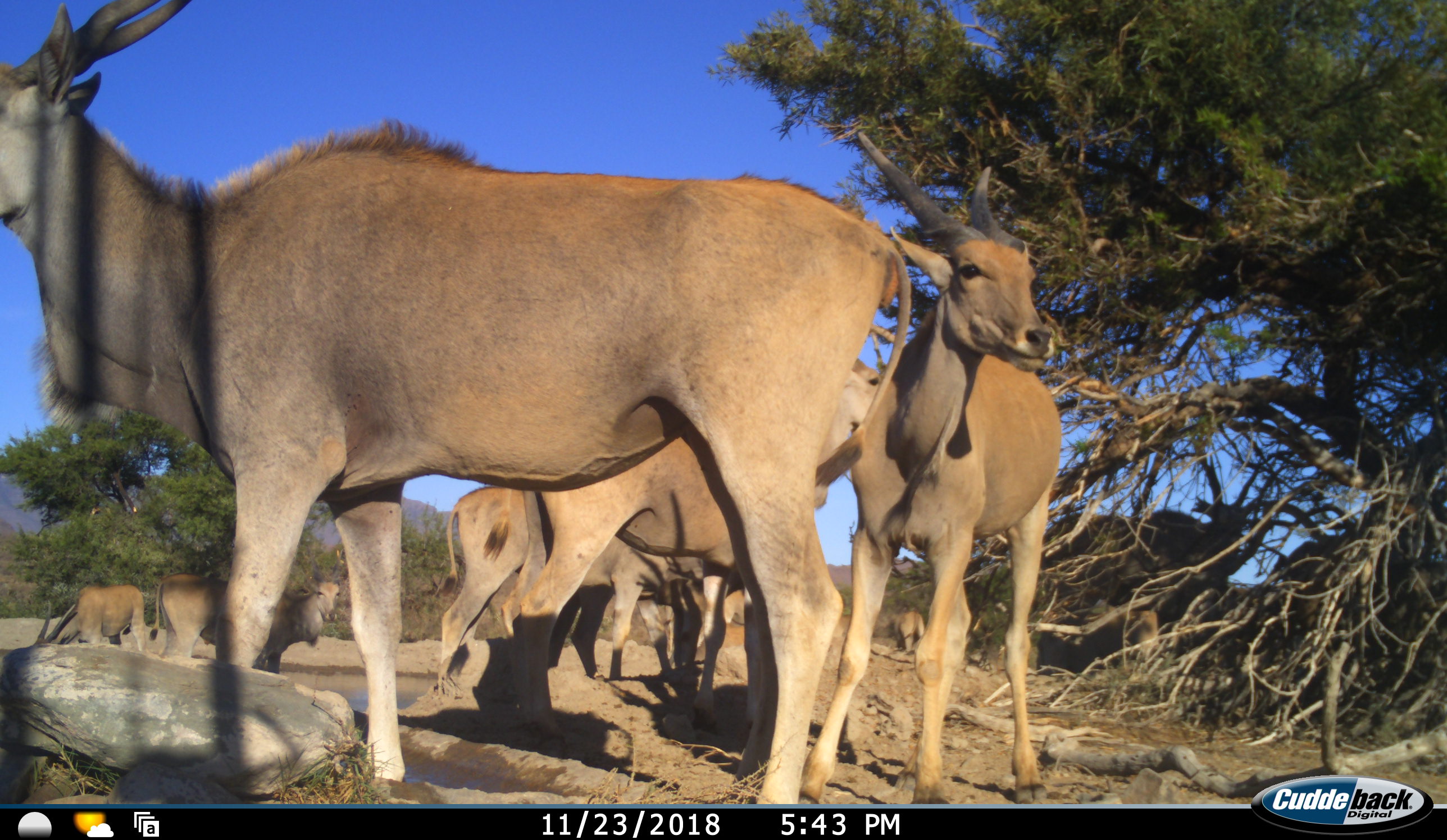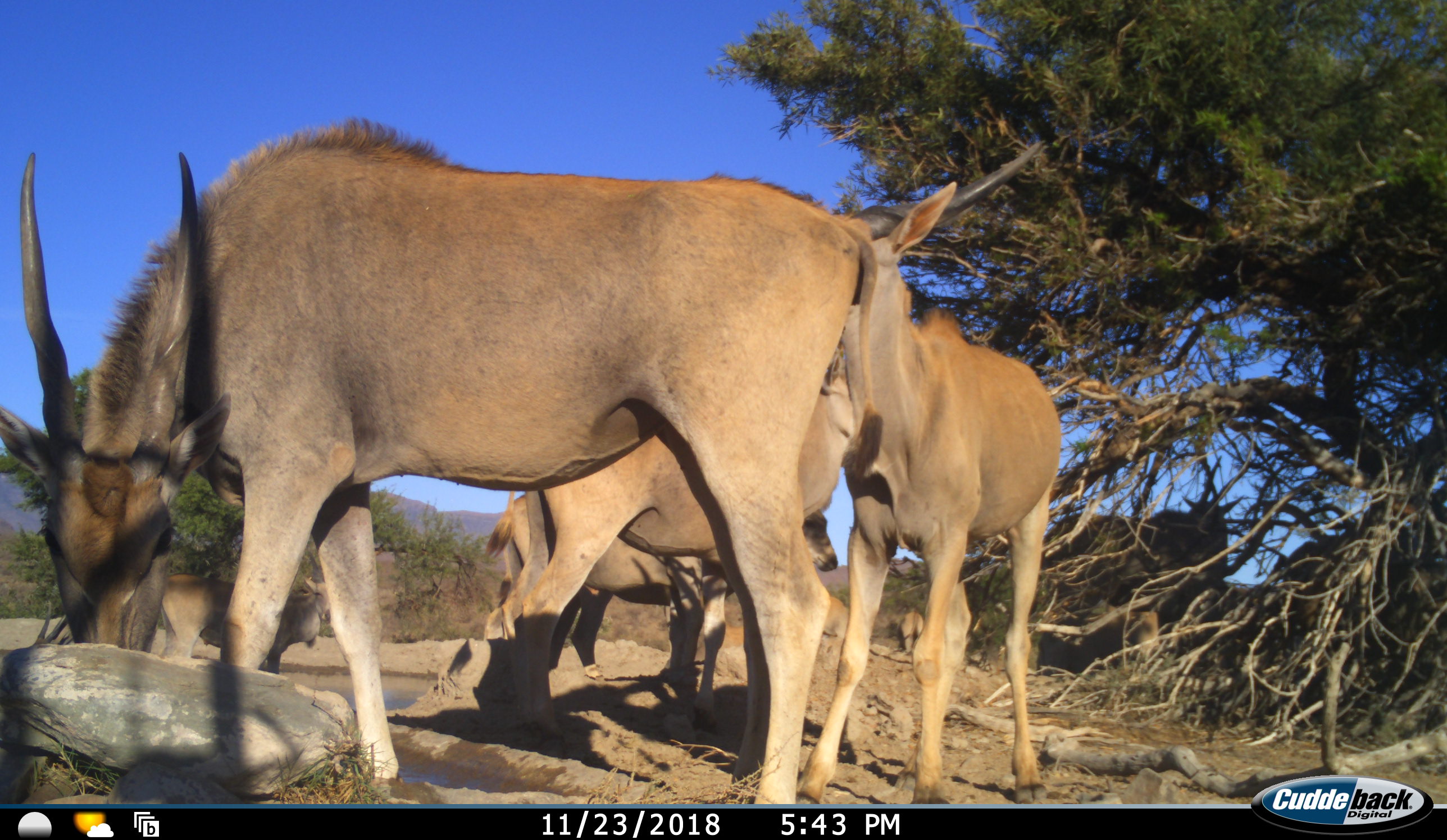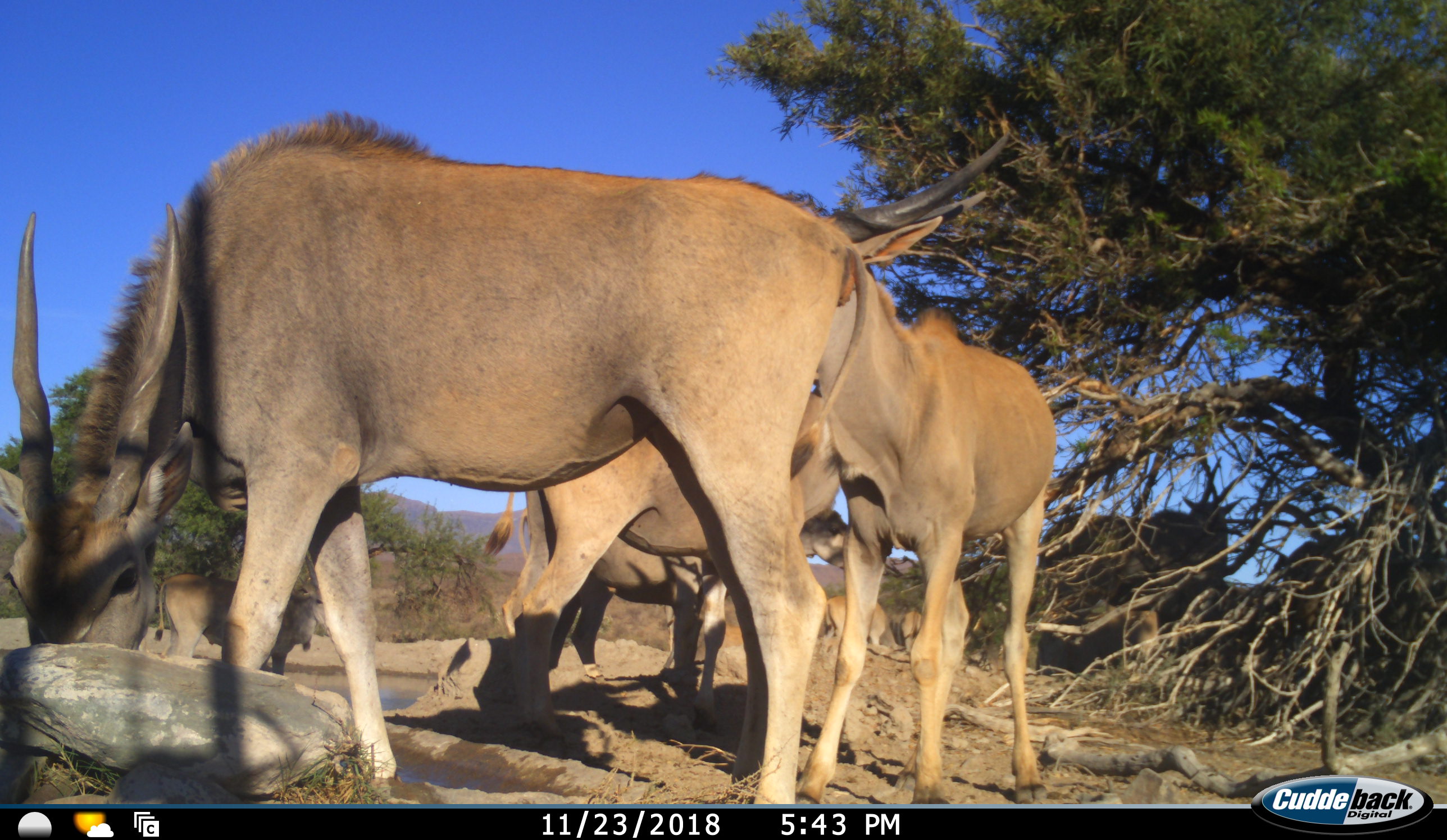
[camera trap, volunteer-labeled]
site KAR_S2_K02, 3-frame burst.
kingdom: Animalia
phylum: Chordata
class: Mammalia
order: Artiodactyla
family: Bovidae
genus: Tragelaphus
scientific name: Tragelaphus oryx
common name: eland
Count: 10.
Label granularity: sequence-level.